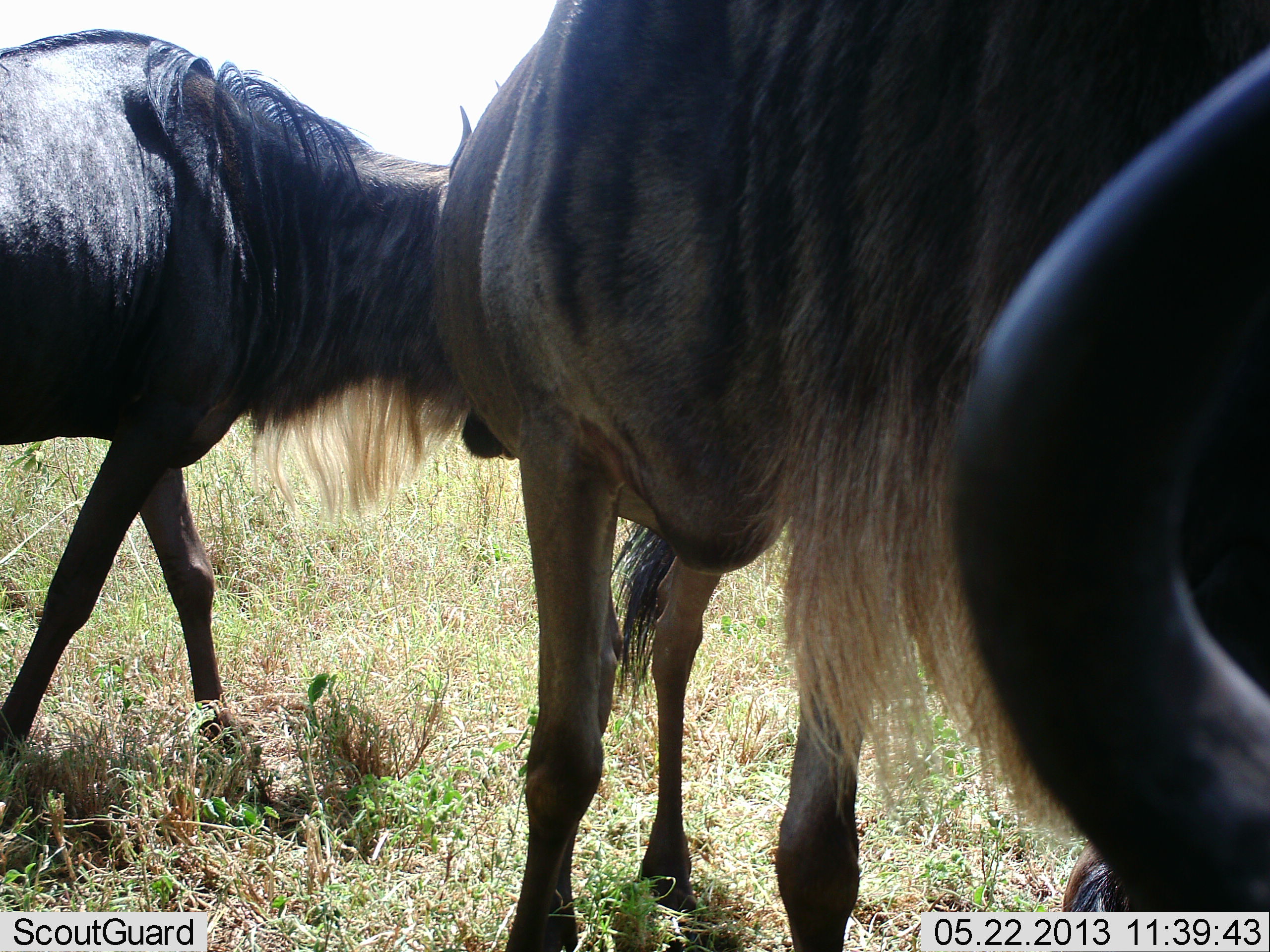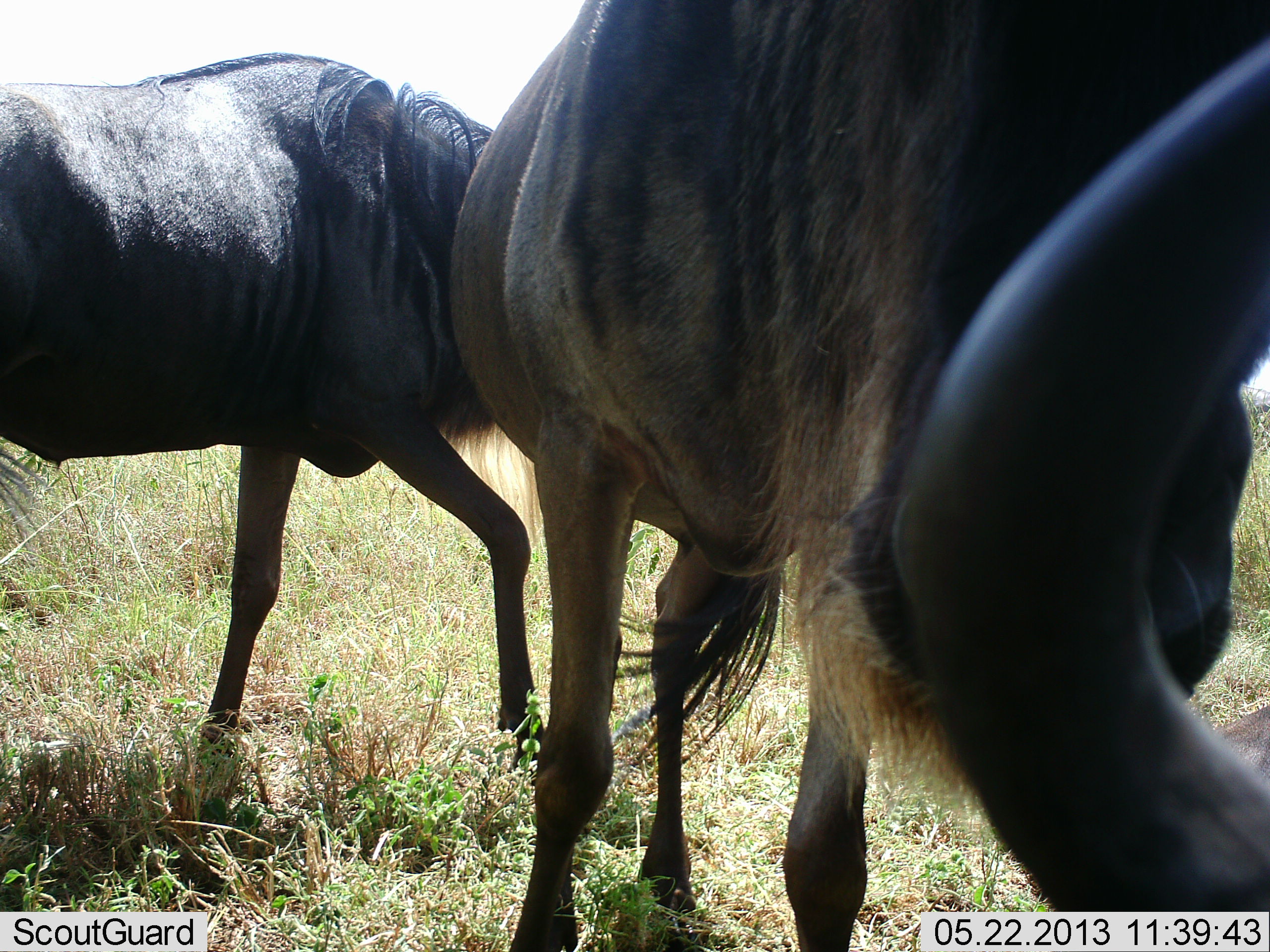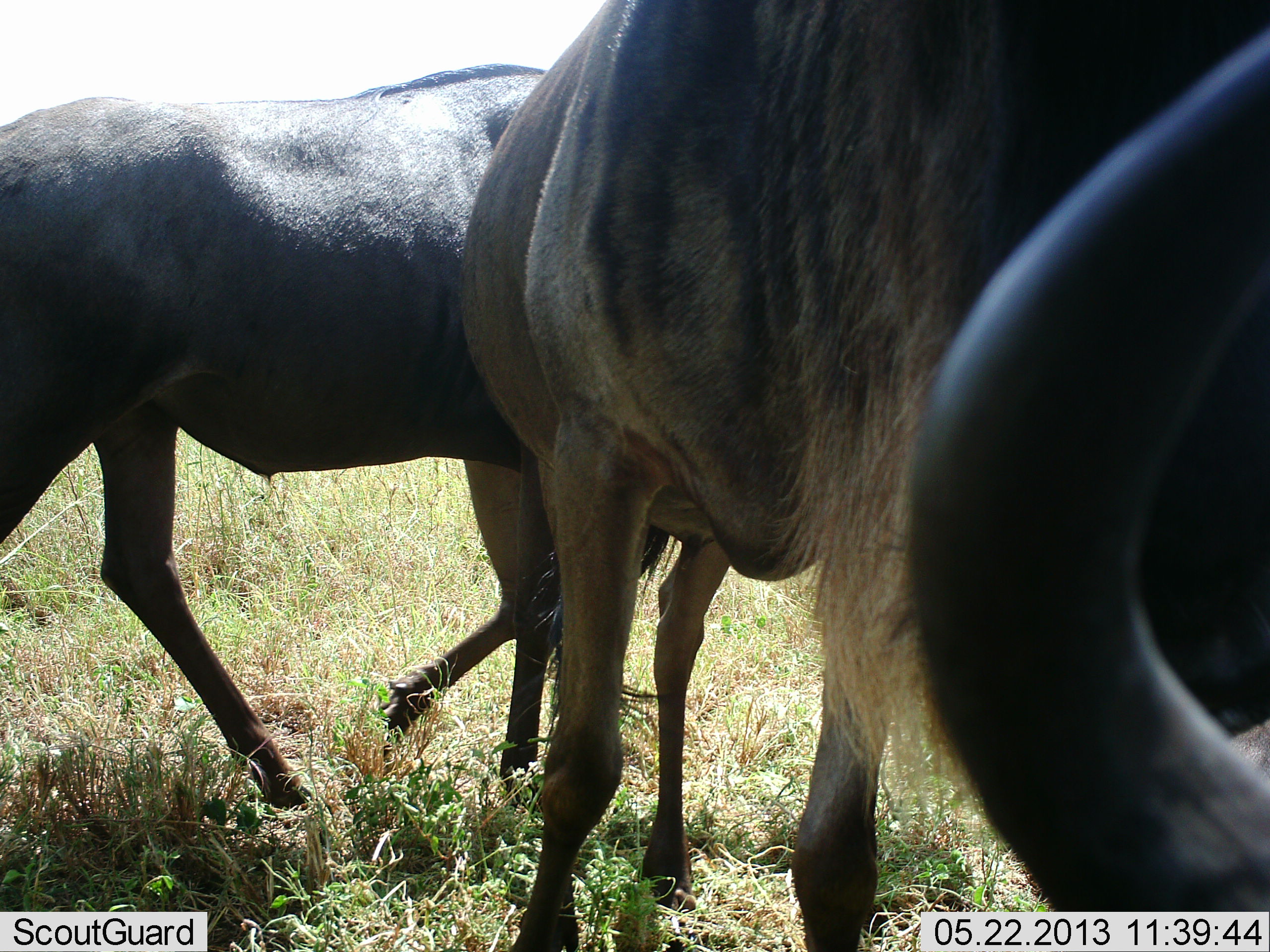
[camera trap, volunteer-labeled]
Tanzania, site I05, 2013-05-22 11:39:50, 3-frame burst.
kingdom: Animalia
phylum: Chordata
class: Mammalia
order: Artiodactyla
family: Bovidae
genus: Connochaetes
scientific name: Connochaetes taurinus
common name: blue wildebeest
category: wildebeest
Wildebeest (blue wildebeest) (Connochaetes taurinus), count 3. Behavior (volunteer vote fractions): standing 56%, resting 7%, moving 52%, interacting 11%. Young present (vote fraction): 0%. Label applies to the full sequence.